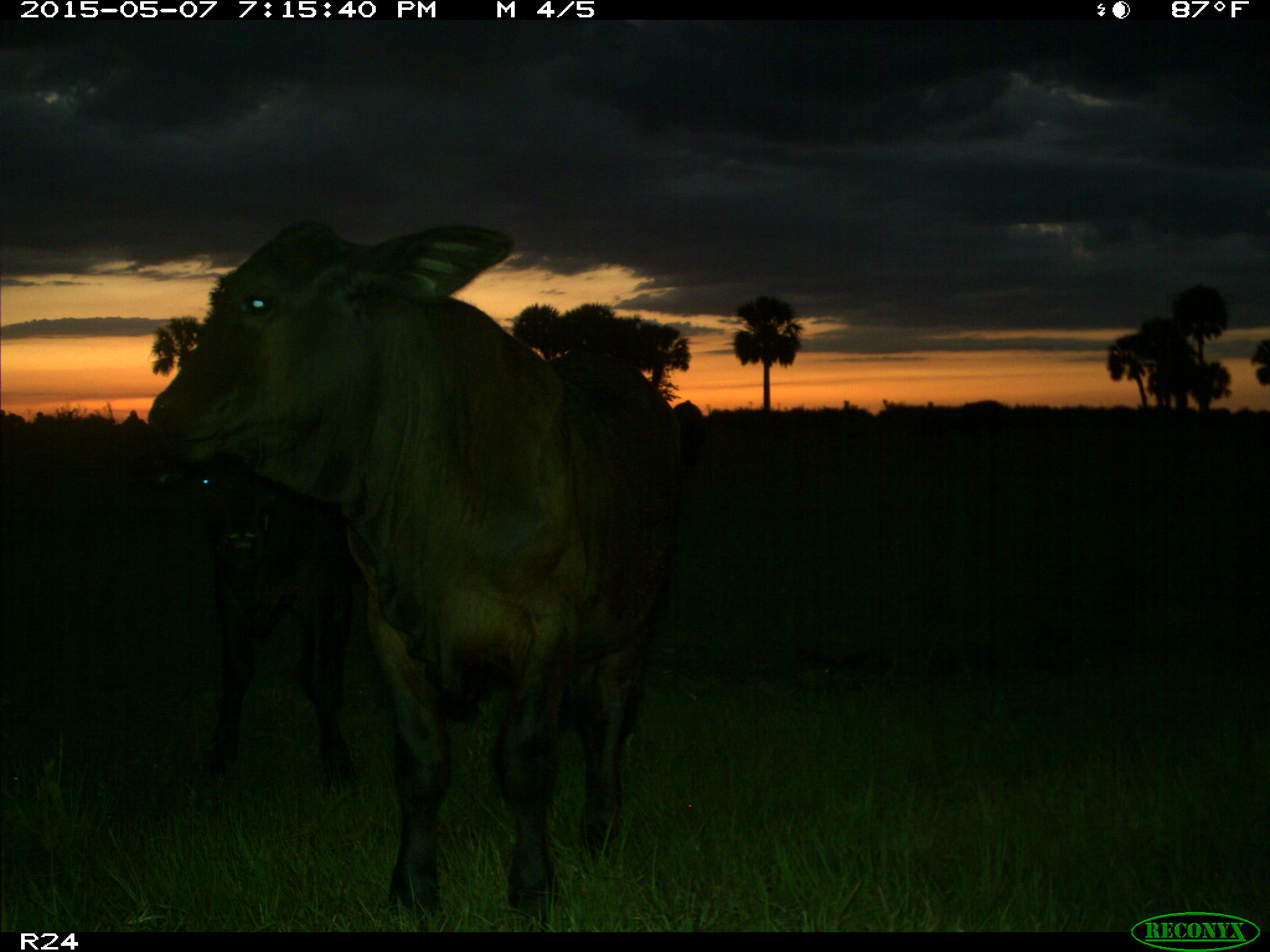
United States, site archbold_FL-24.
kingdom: Animalia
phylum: Chordata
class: Mammalia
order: Artiodactyla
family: Bovidae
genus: Bos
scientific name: Bos taurus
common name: domestic cow